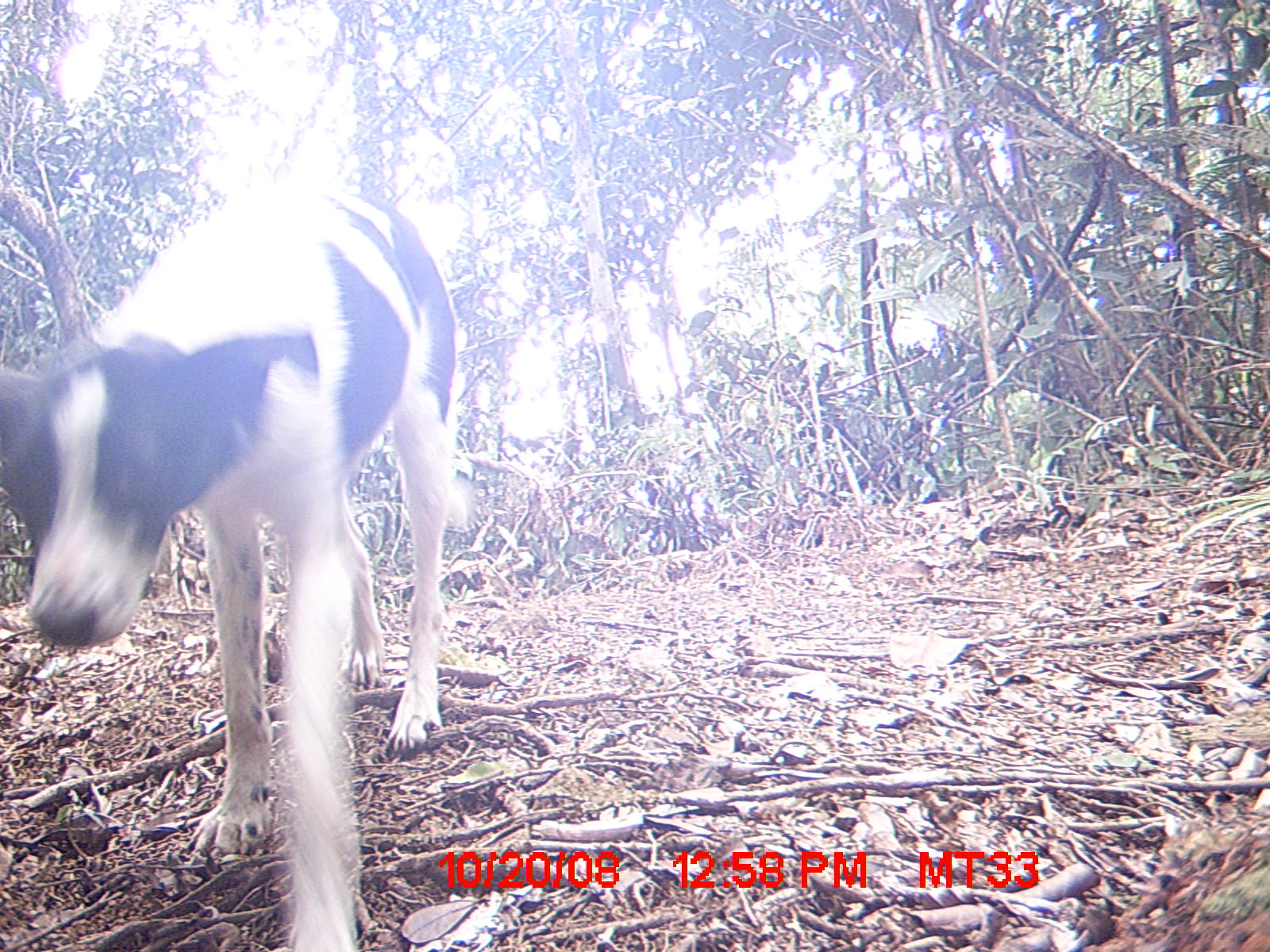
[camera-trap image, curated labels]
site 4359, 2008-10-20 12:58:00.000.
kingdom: Animalia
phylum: Chordata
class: Mammalia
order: Carnivora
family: Canidae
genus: Canis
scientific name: Canis familiaris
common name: domestic dog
Canis familiaris (domestic dog), count 1.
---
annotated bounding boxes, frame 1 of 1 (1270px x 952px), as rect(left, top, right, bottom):
canis familiaris: rect(0, 183, 464, 952)